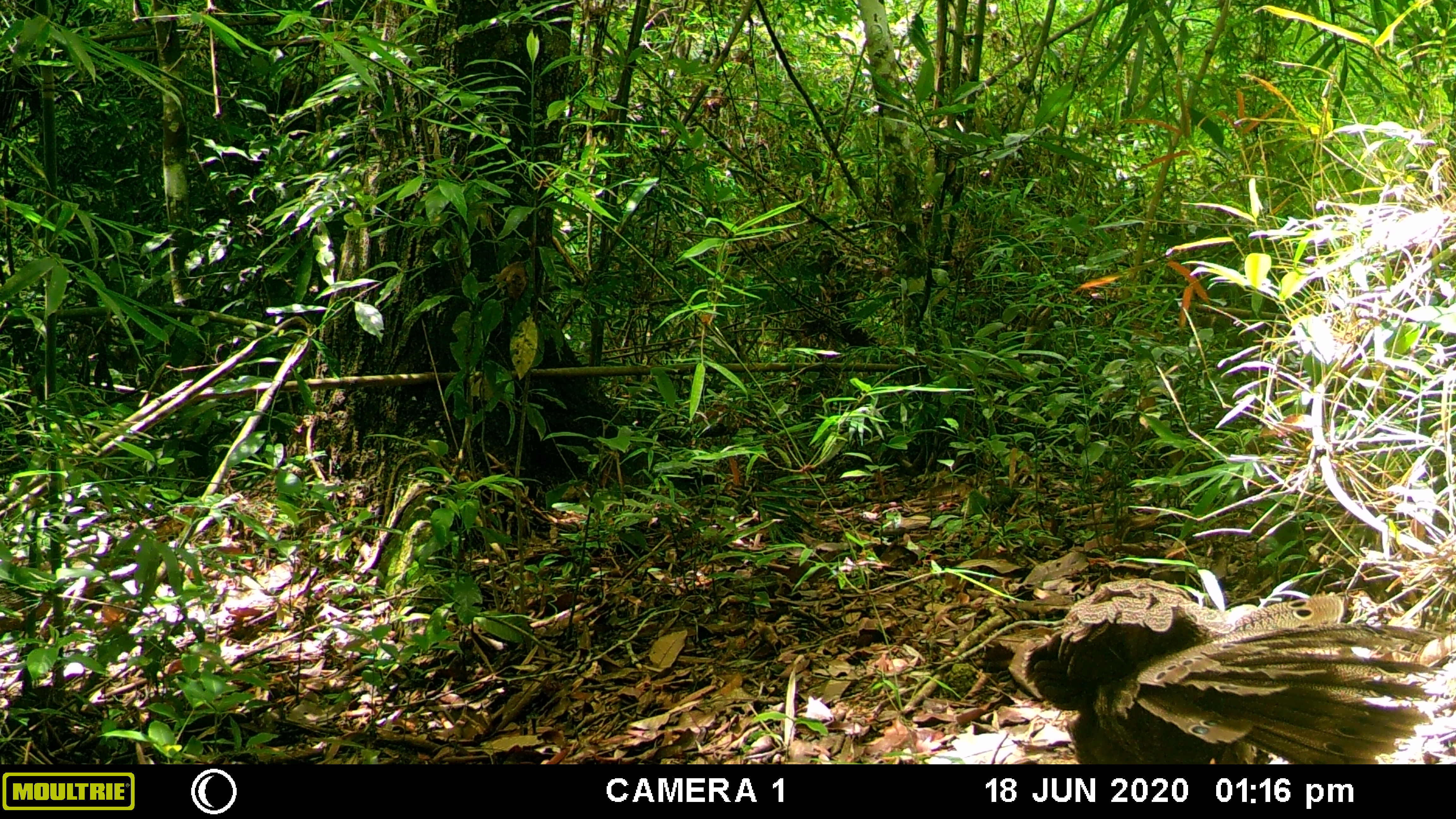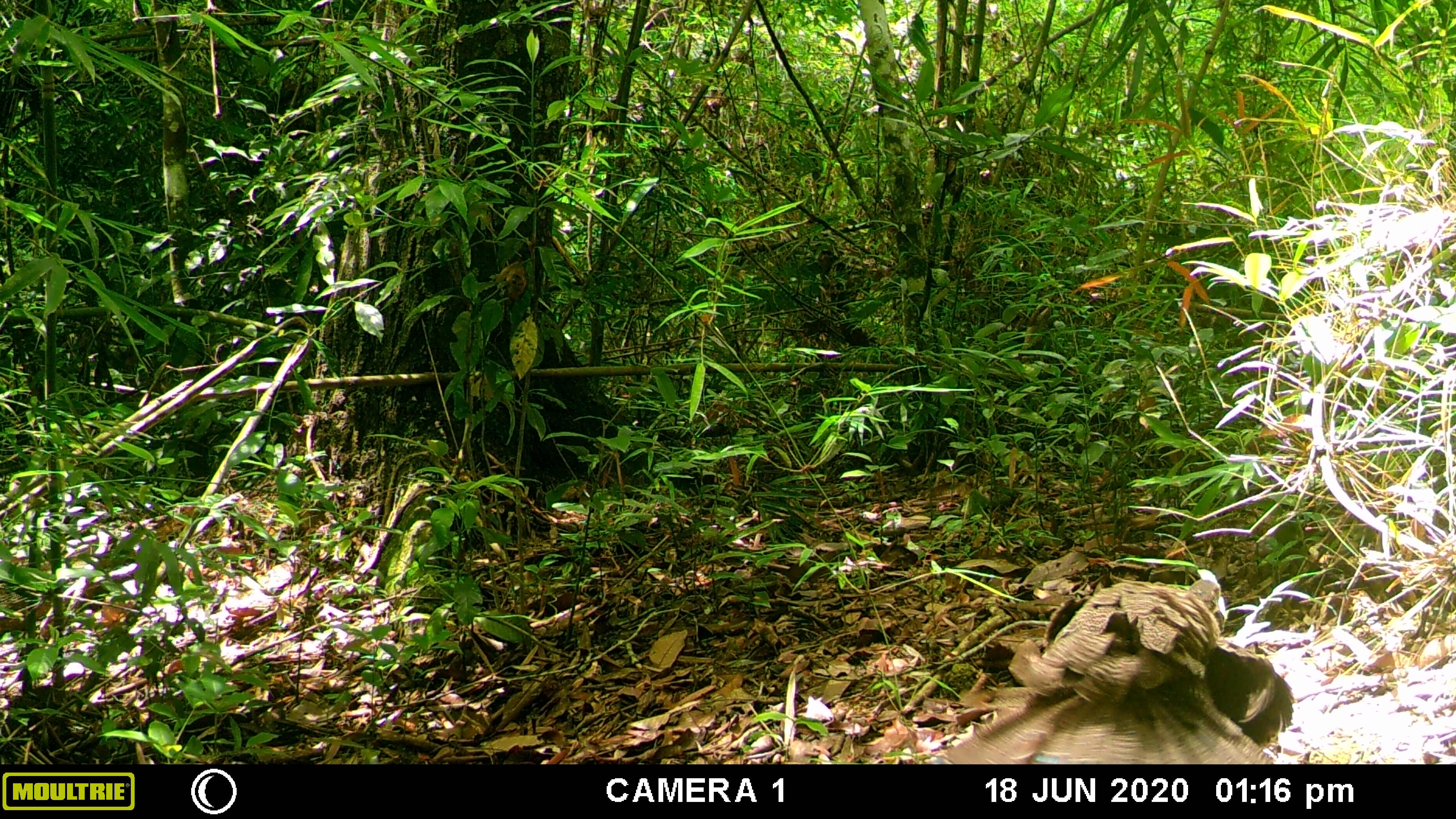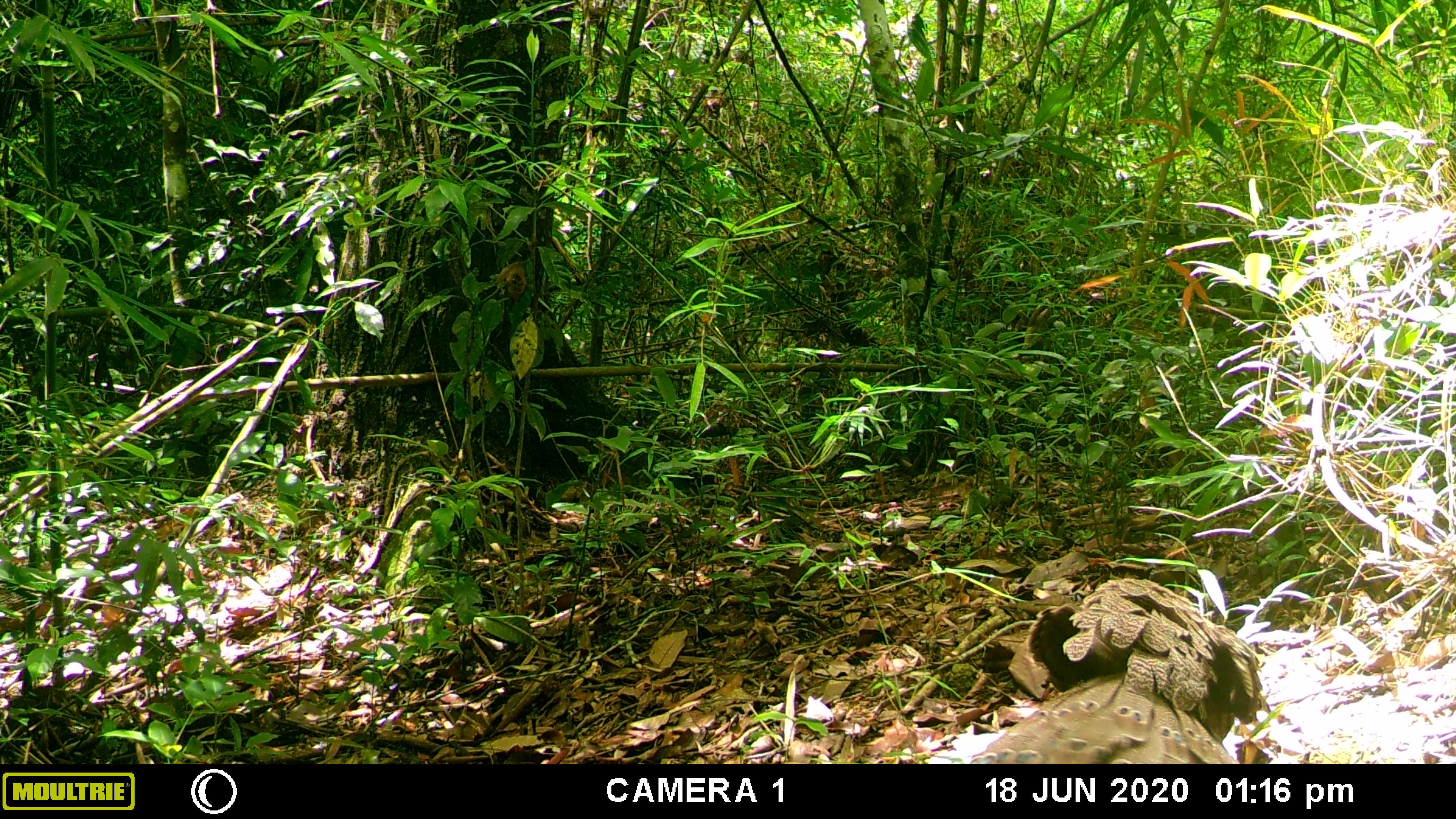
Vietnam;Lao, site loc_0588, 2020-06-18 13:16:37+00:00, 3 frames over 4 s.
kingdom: Animalia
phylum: Chordata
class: Aves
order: Galliformes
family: Phasianidae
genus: Polyplectron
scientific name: Polyplectron bicalcaratum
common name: gray peacock-pheasant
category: grey peacock pheasant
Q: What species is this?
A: Grey peacock pheasant (gray peacock-pheasant) (Polyplectron bicalcaratum).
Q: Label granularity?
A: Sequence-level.